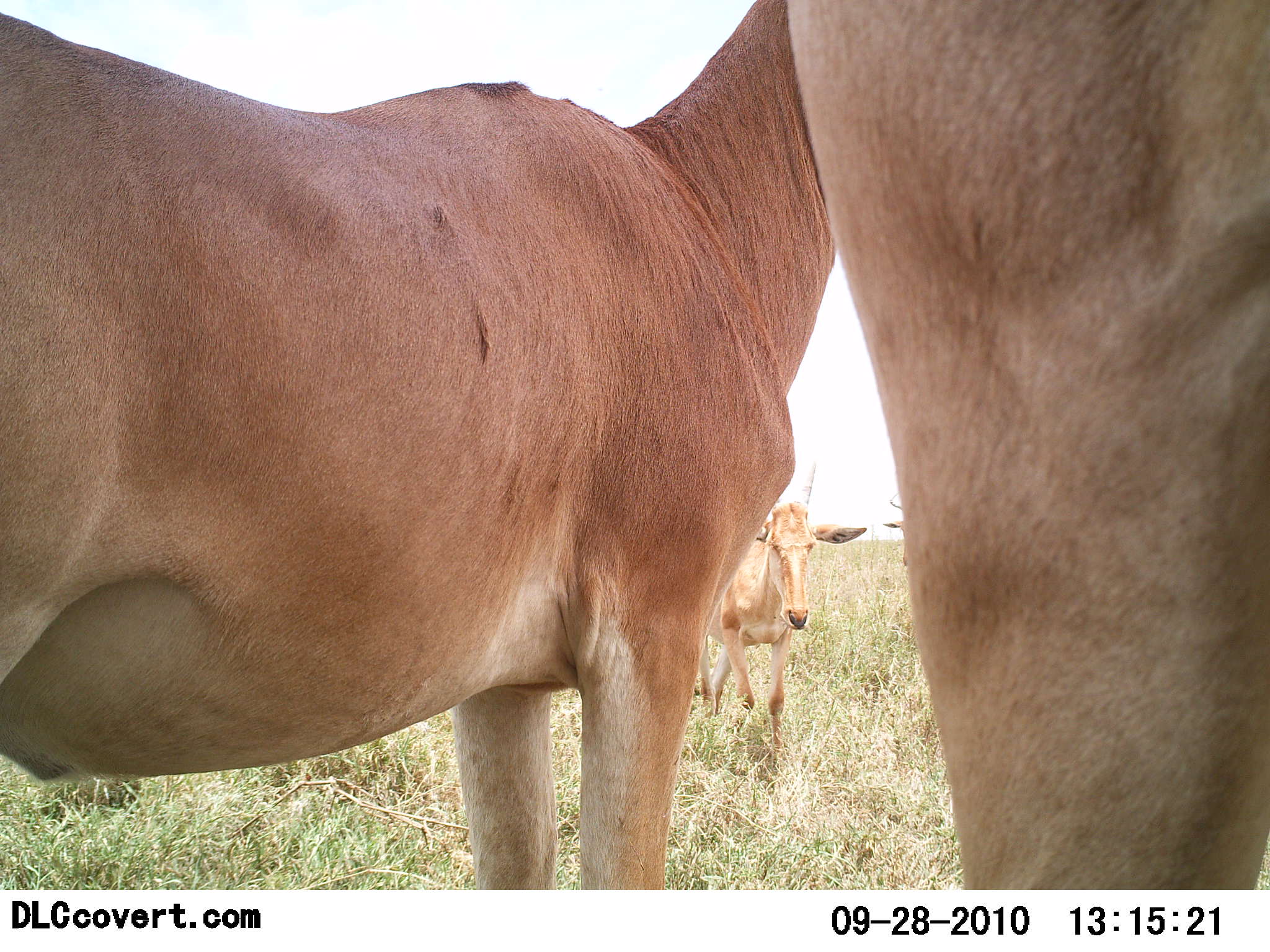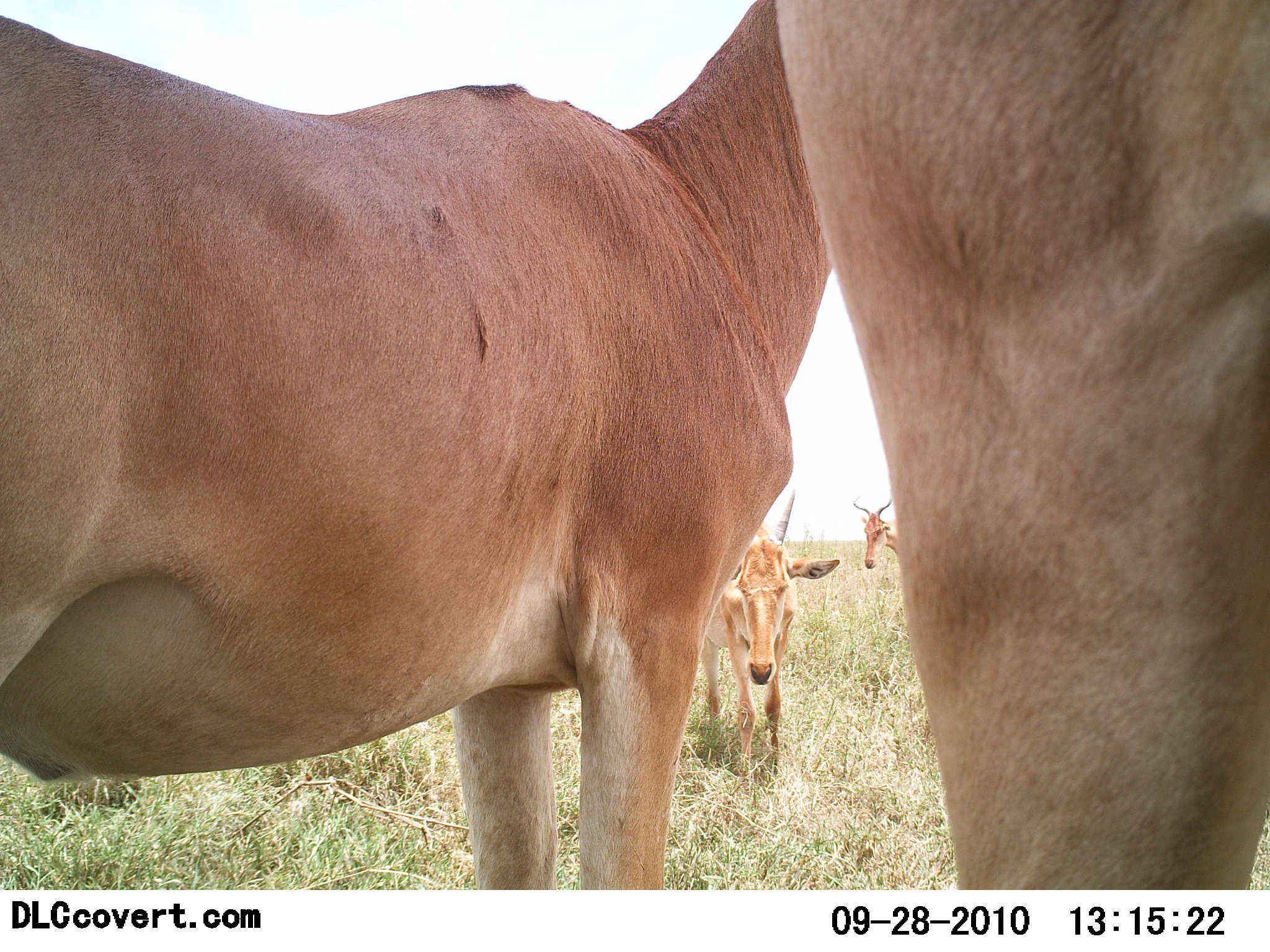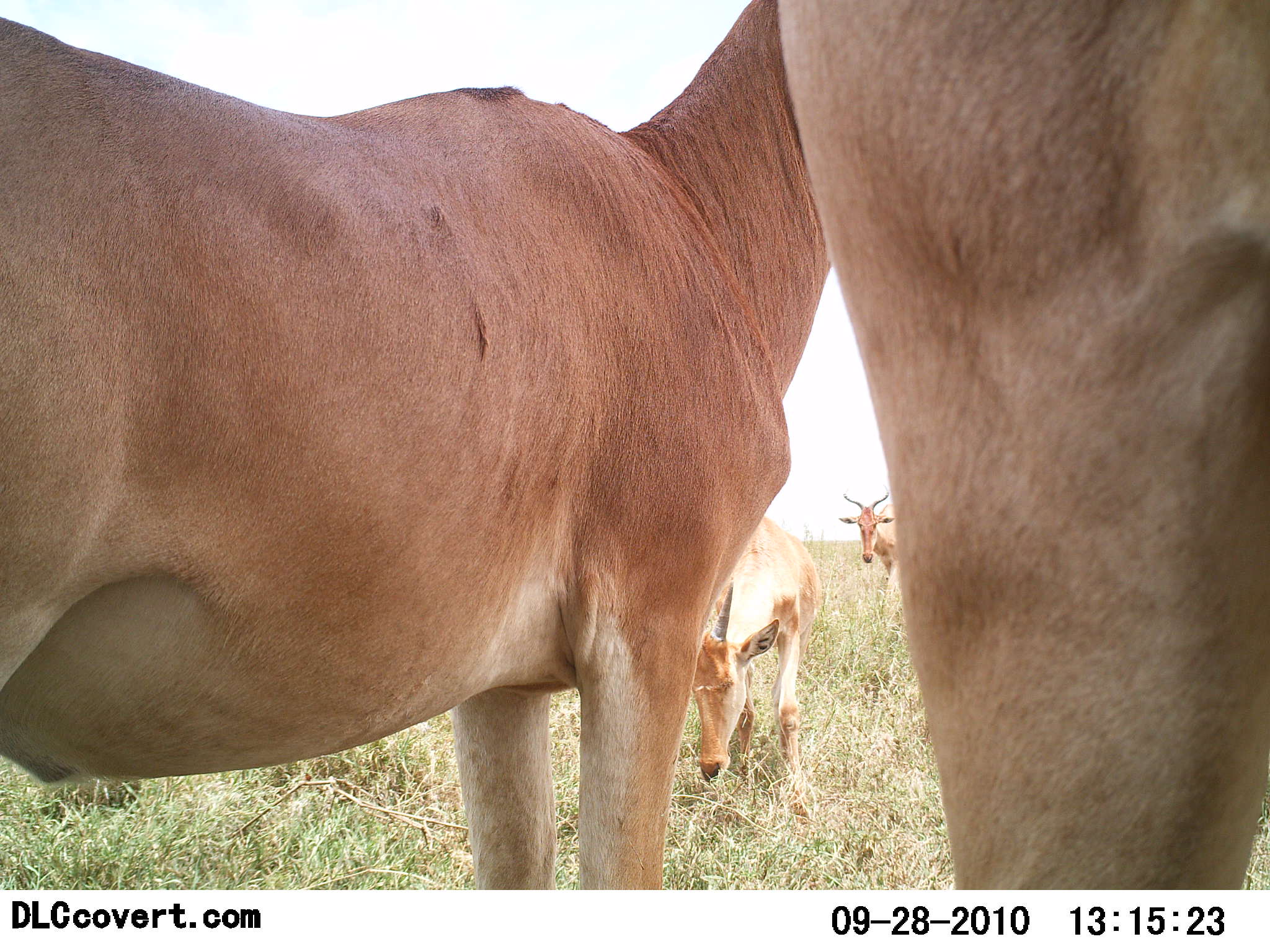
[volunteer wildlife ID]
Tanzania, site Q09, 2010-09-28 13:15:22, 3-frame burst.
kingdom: Animalia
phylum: Chordata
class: Mammalia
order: Artiodactyla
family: Bovidae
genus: Alcelaphus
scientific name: Alcelaphus buselaphus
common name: hartebeest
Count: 4.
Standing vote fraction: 88%.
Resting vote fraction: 0%.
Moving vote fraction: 35%.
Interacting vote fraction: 6%.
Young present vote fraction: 0%.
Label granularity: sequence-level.